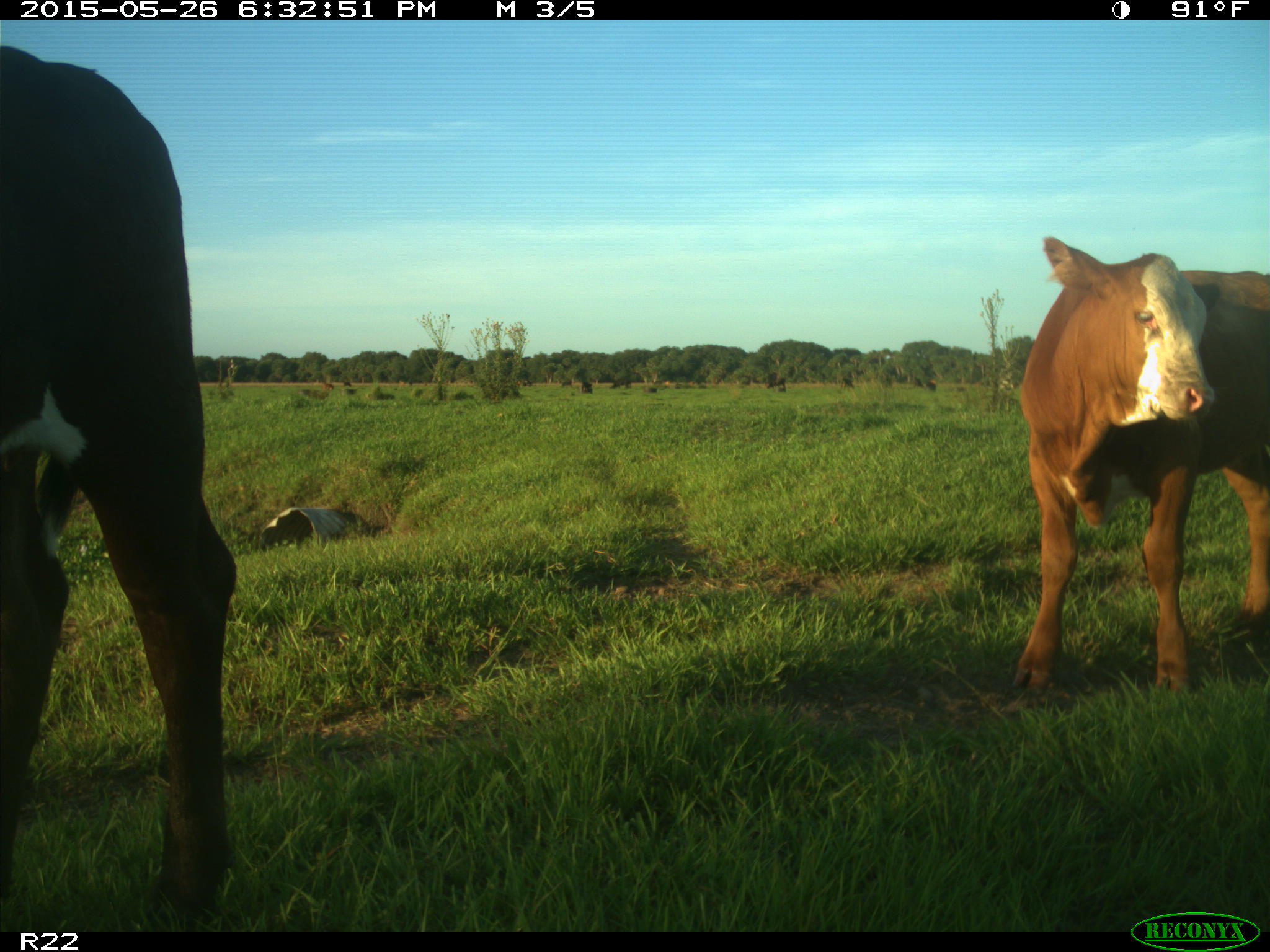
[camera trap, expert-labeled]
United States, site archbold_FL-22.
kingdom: Animalia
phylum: Chordata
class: Mammalia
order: Artiodactyla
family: Bovidae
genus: Bos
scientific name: Bos taurus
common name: domestic cow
Bos taurus (domestic cow).